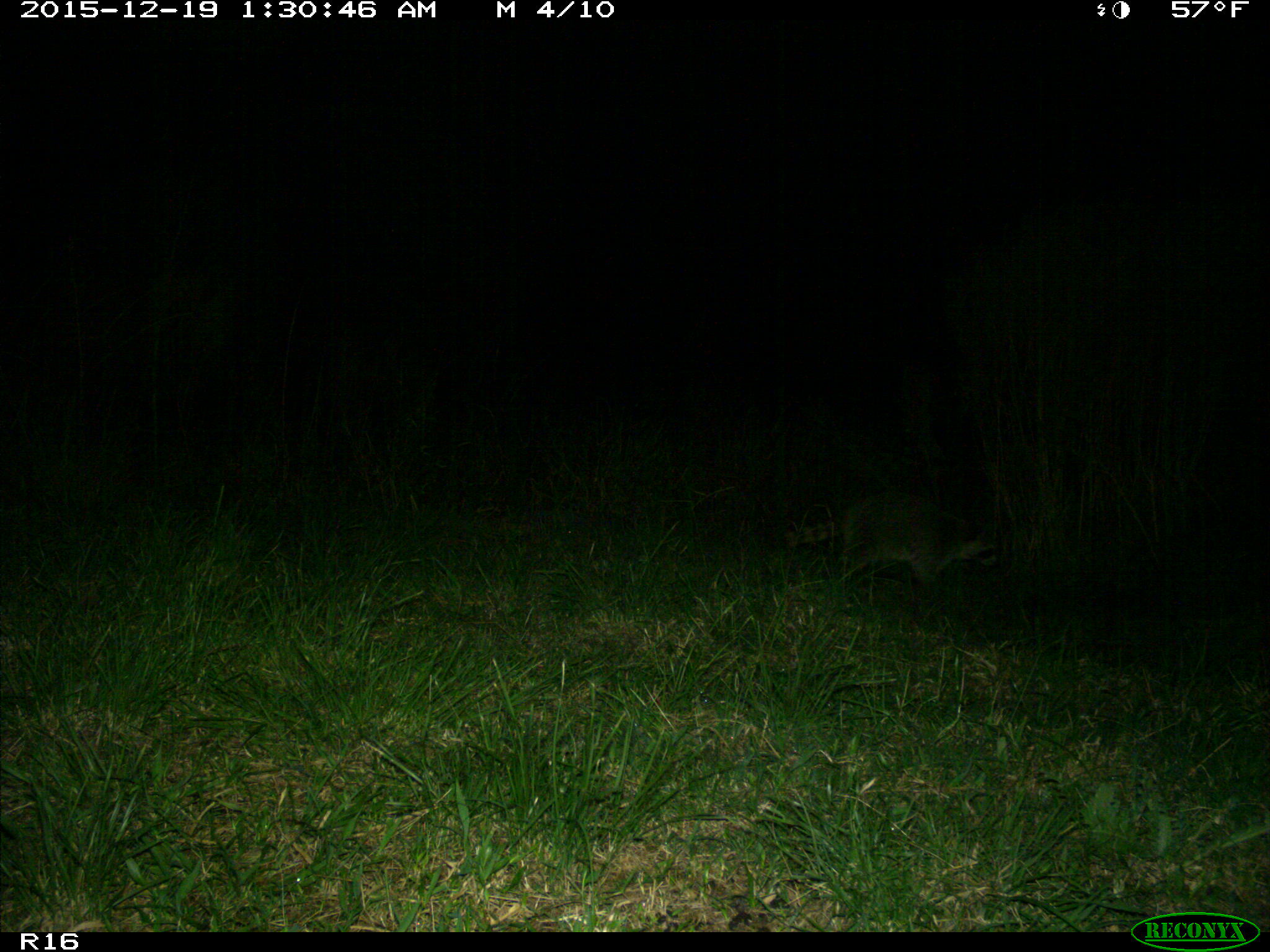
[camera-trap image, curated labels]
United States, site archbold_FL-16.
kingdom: Animalia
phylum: Chordata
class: Mammalia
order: Carnivora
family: Procyonidae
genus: Procyon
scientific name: Procyon lotor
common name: common raccoon